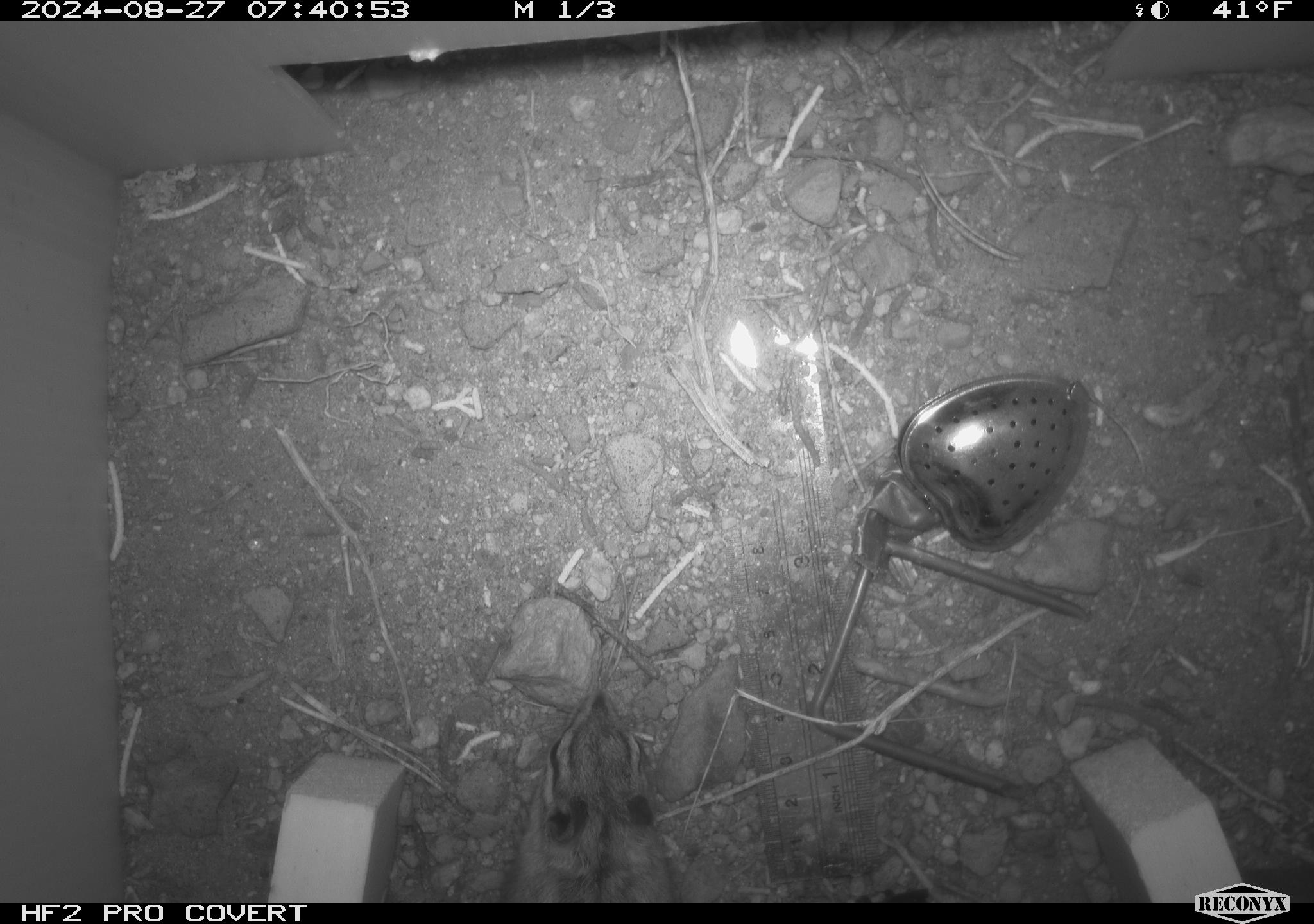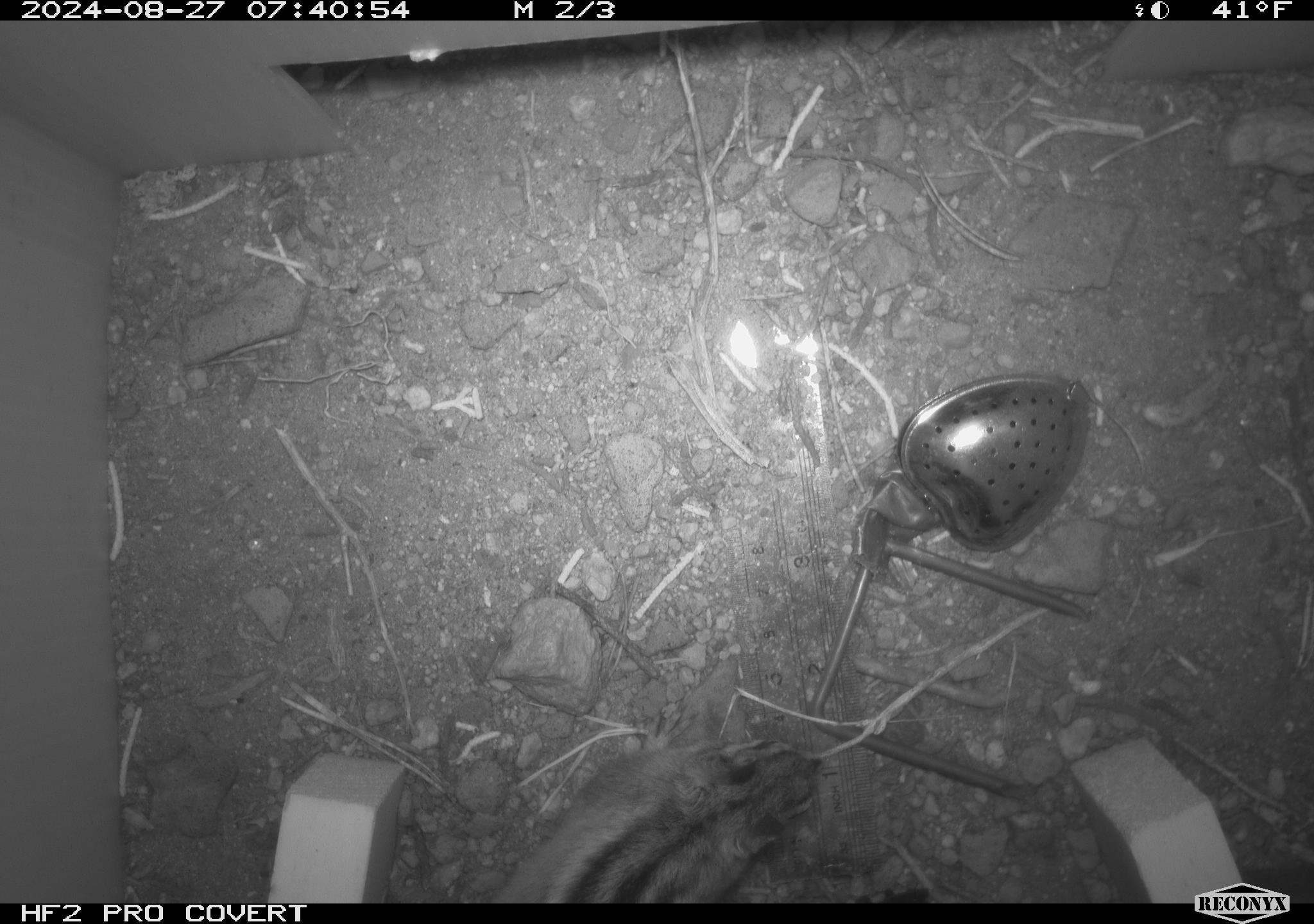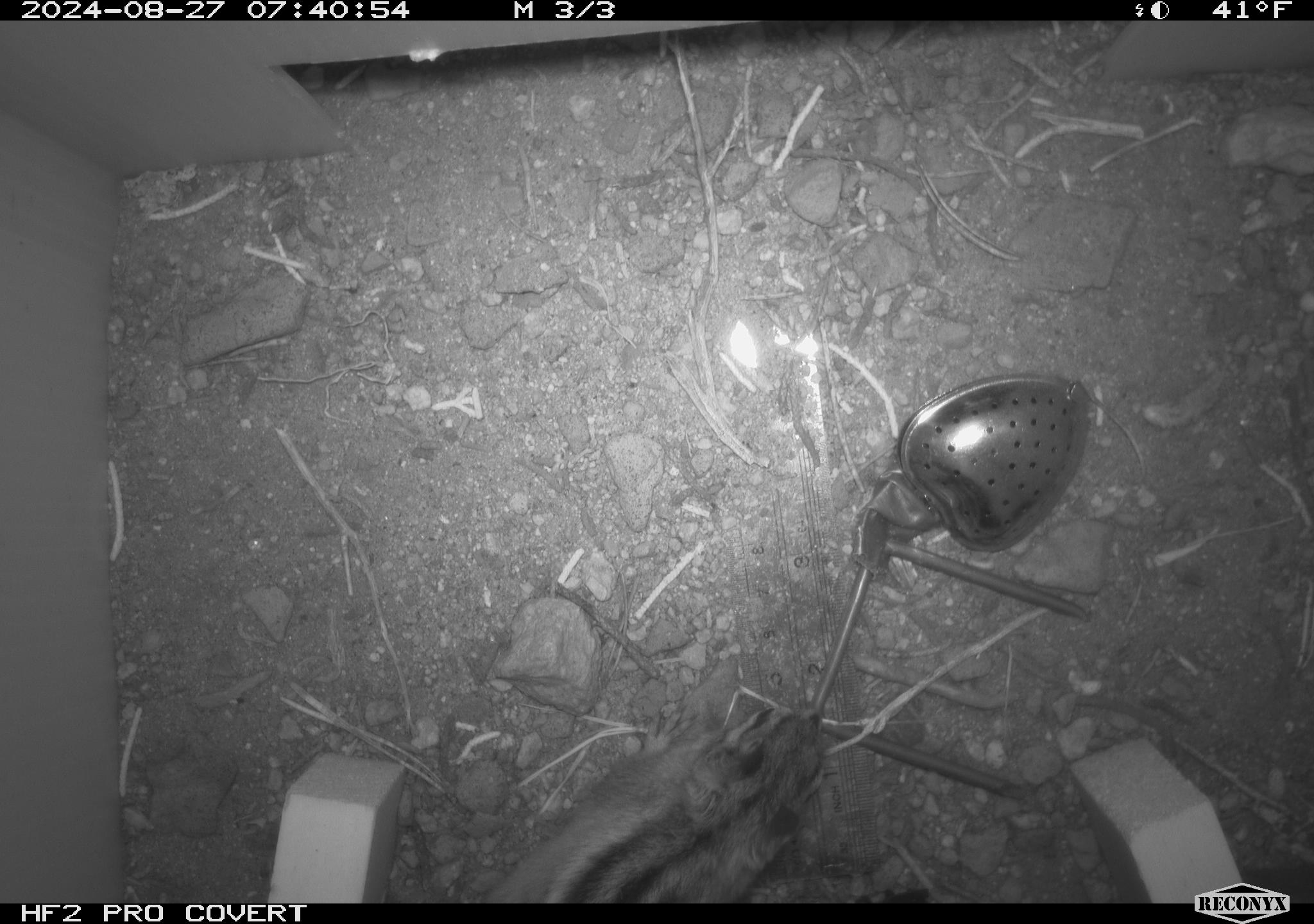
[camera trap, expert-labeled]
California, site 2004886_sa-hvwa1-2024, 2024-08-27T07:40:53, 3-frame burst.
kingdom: Animalia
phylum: Chordata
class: Mammalia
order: Rodentia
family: Sciuridae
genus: Neotamias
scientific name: Neotamias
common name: western chipmunks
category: neotamias species